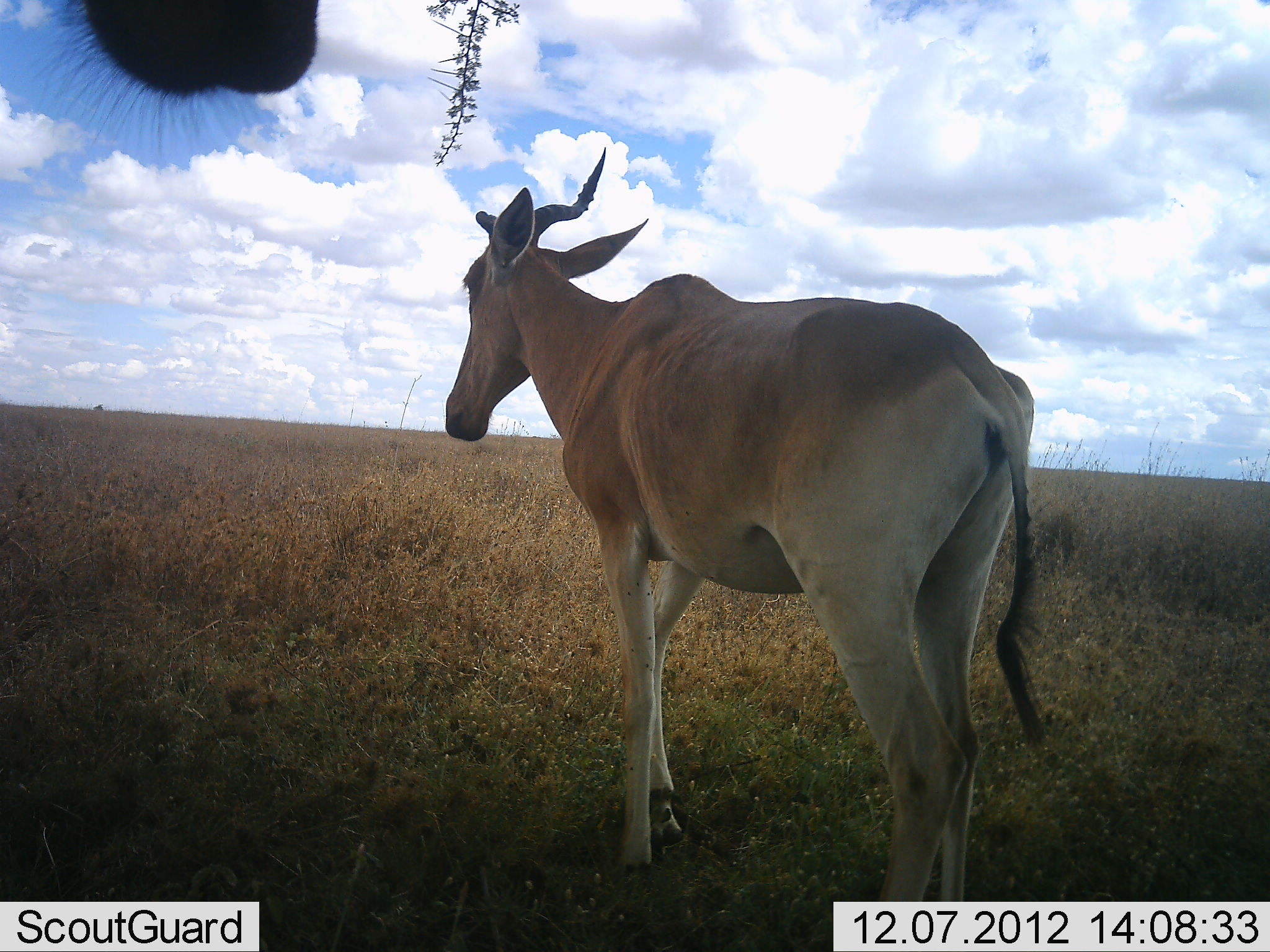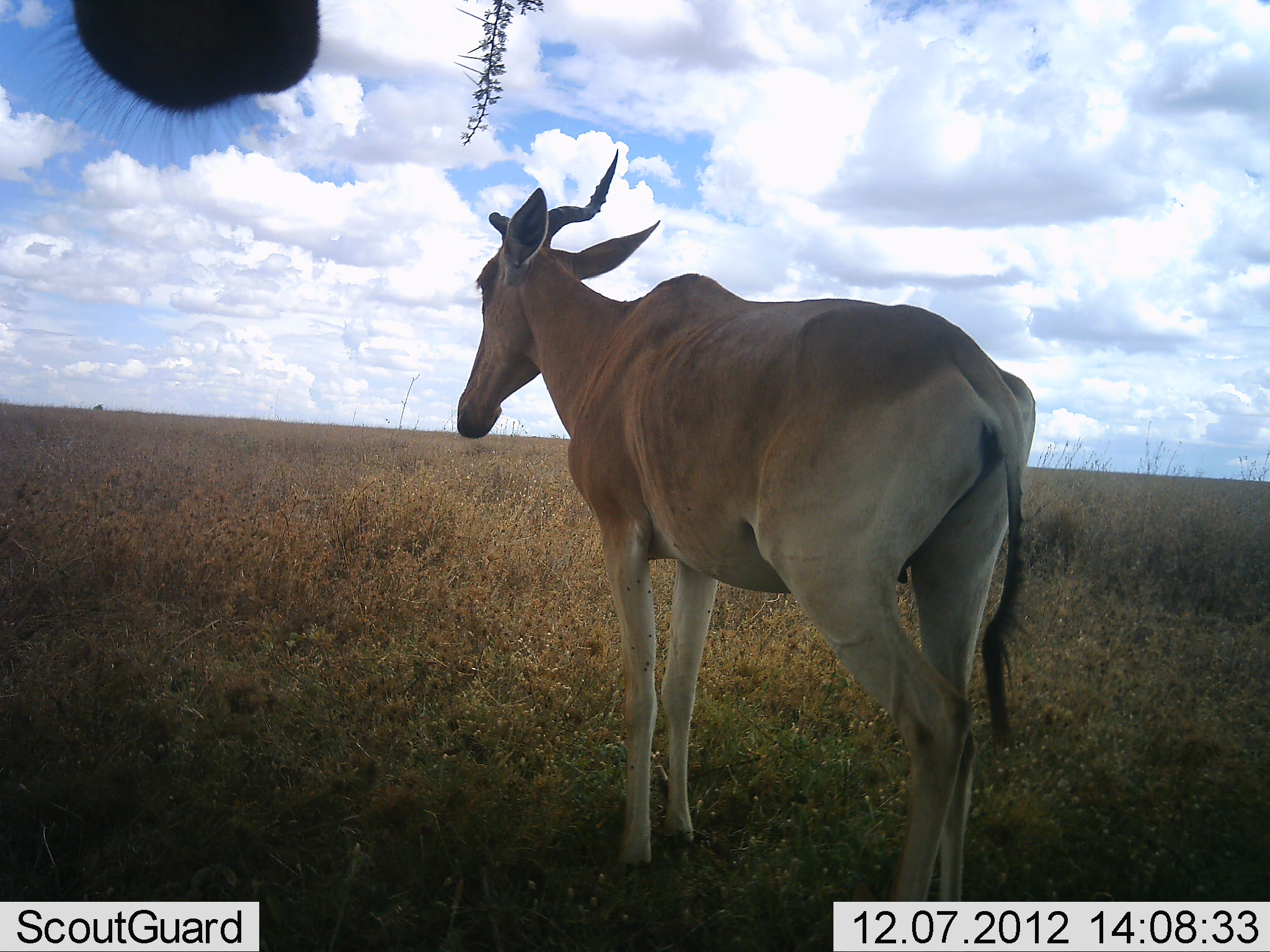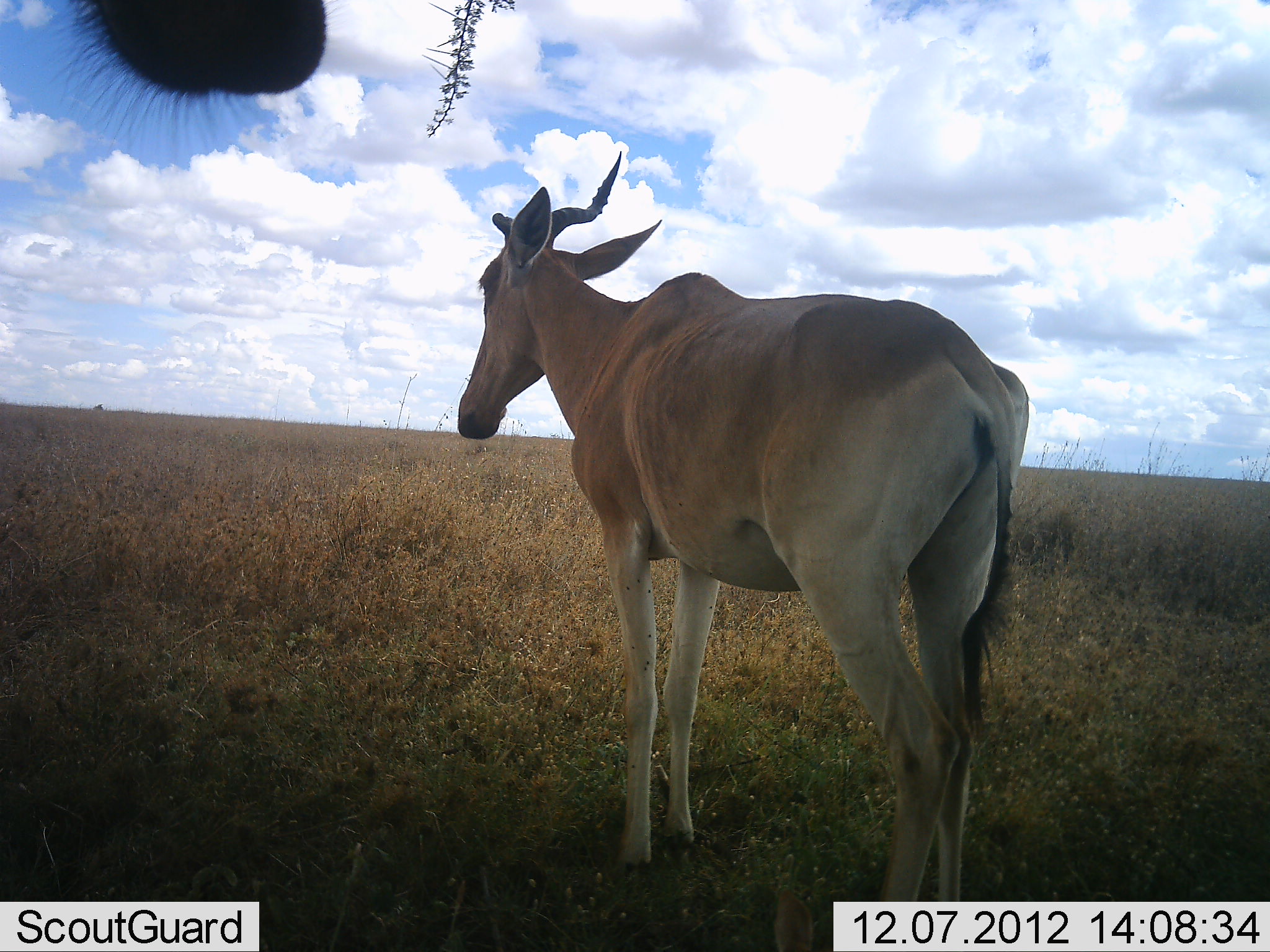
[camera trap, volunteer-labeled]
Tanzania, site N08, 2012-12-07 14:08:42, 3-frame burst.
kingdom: Animalia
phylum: Chordata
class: Mammalia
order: Artiodactyla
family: Bovidae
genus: Alcelaphus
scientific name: Alcelaphus buselaphus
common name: hartebeest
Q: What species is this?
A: Hartebeest (Alcelaphus buselaphus).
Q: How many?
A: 2.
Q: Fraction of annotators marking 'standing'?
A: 90%.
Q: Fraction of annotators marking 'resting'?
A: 0%.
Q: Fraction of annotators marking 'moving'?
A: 10%.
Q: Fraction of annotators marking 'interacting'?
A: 0%.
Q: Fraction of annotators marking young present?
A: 0%.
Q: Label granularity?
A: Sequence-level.